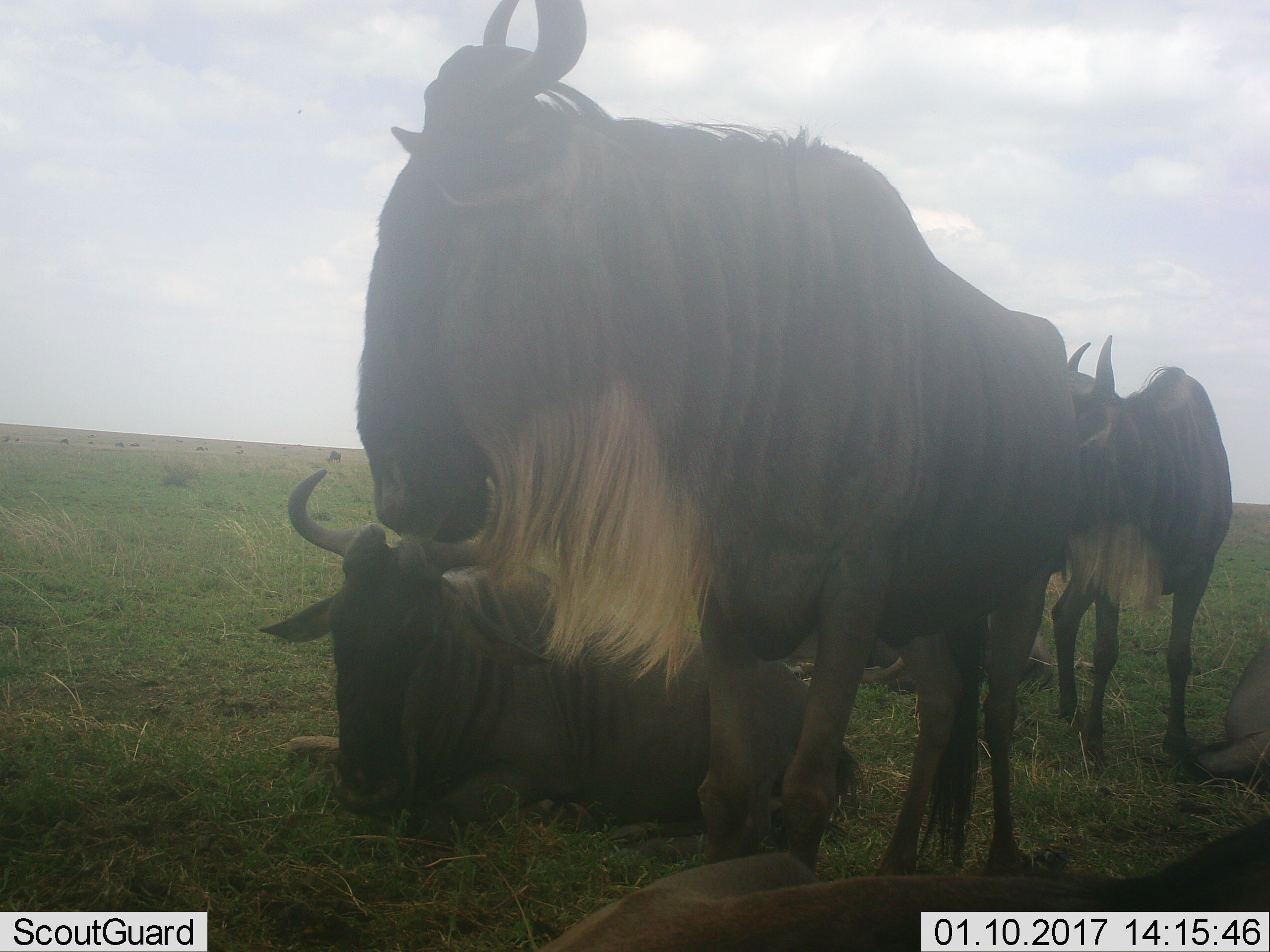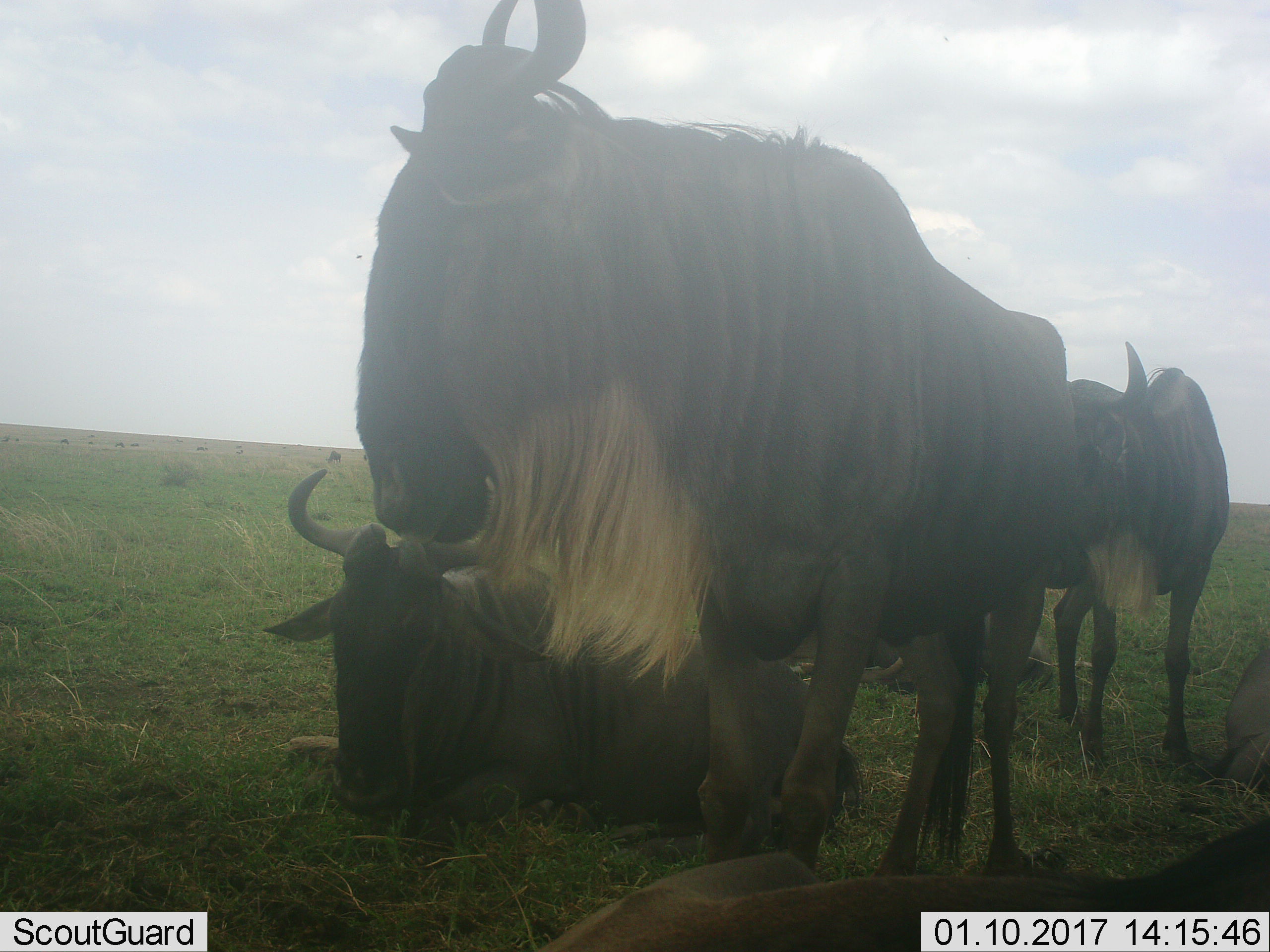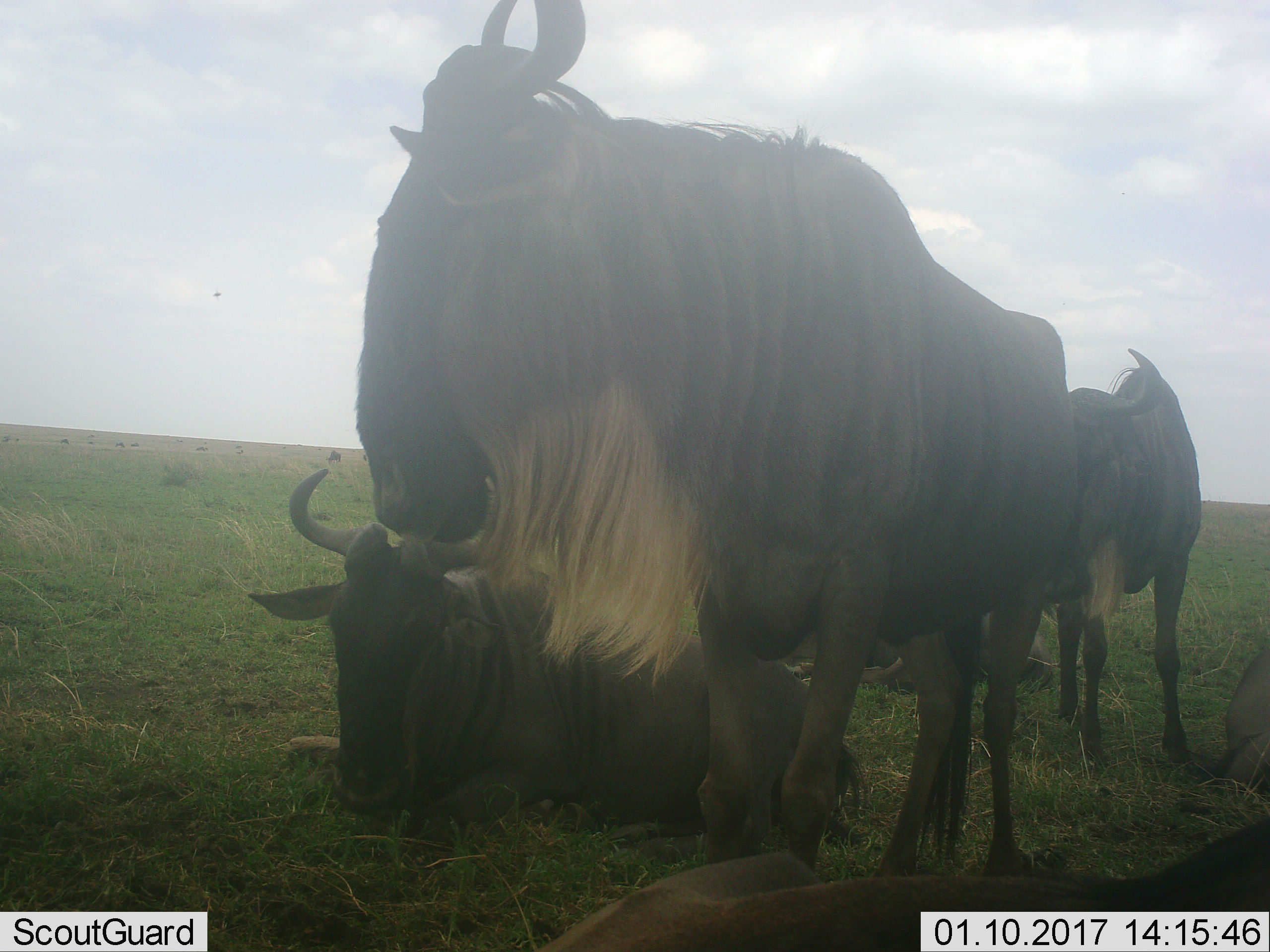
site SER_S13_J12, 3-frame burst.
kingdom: Animalia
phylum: Chordata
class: Mammalia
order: Artiodactyla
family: Bovidae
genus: Connochaetes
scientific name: Connochaetes taurinus taurinus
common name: blue wildebeest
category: wildebeestblue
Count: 6.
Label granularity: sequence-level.